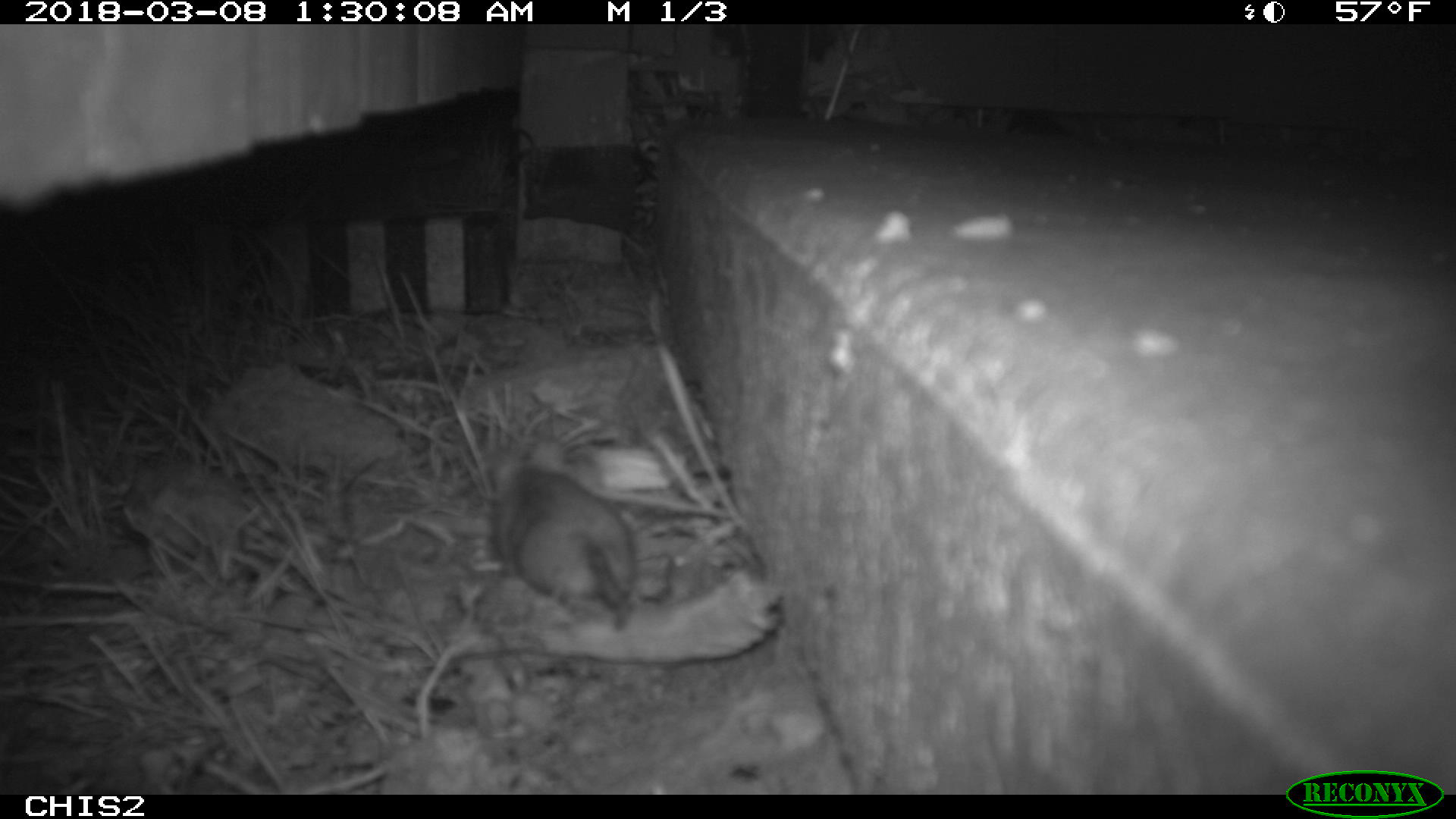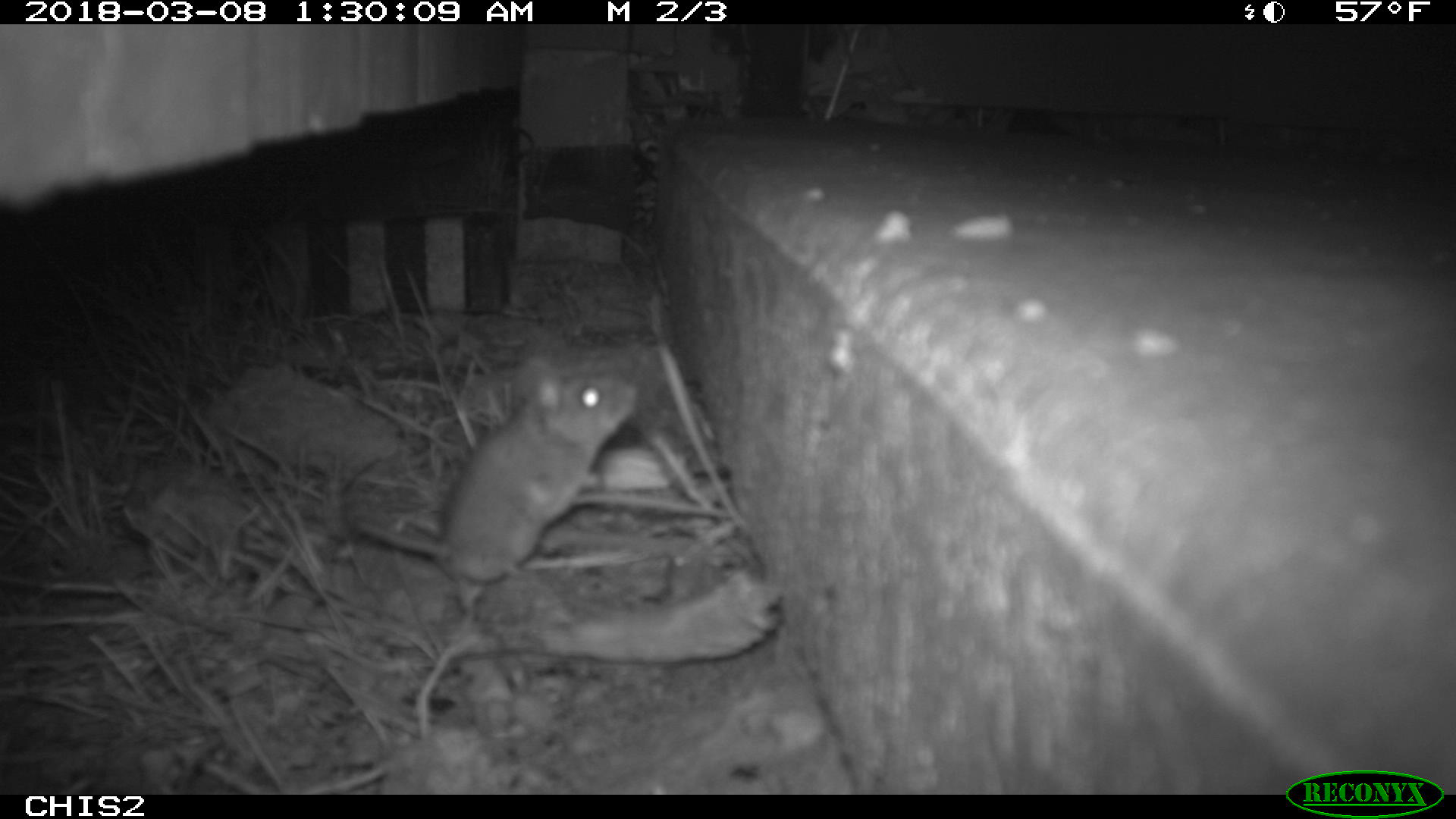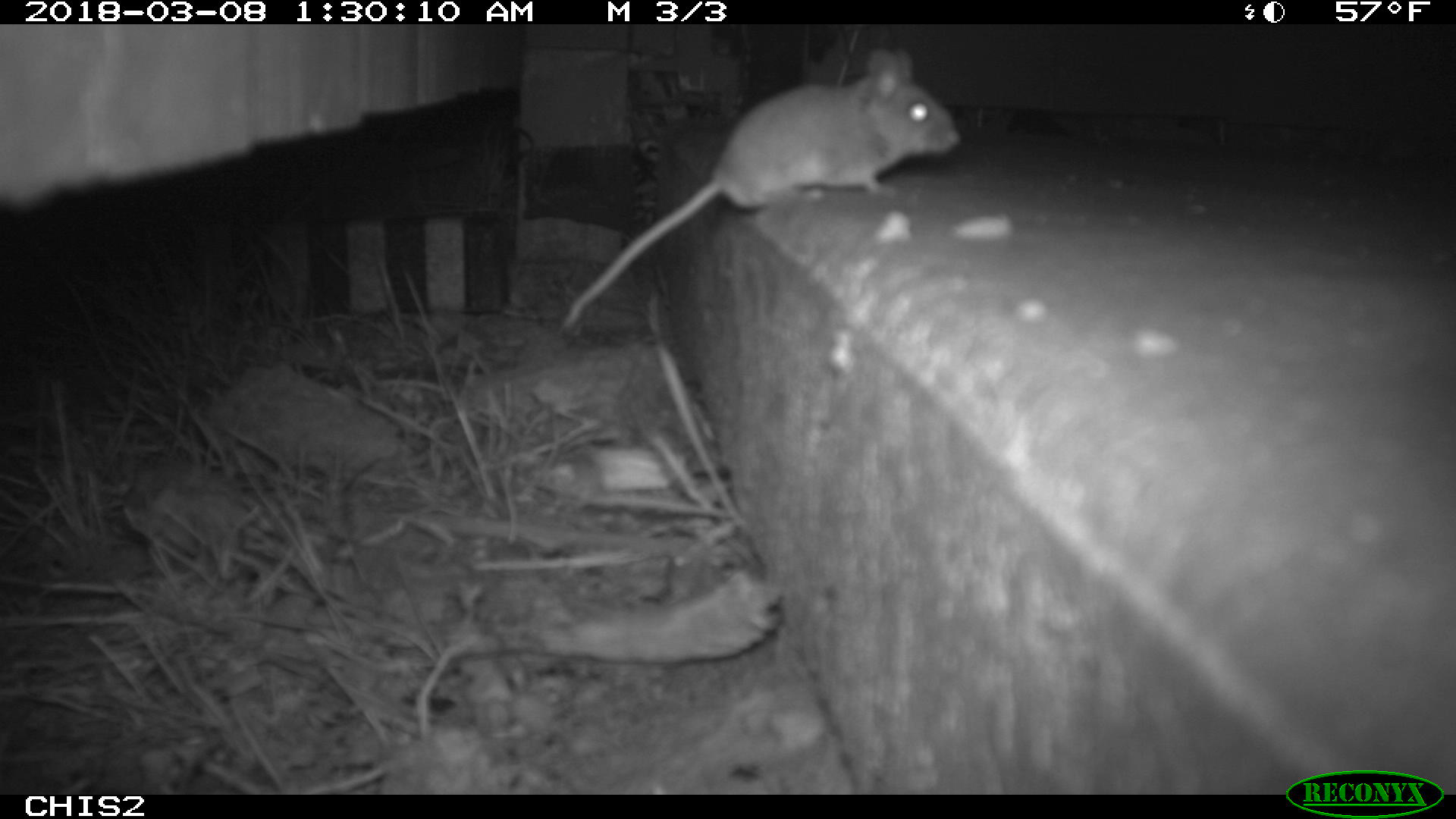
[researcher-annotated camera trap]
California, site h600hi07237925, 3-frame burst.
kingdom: Animalia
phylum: Chordata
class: Mammalia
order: Rodentia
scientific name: Rodentia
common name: rodent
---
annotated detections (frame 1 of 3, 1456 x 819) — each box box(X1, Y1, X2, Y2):
rodent: box(500, 438, 638, 626)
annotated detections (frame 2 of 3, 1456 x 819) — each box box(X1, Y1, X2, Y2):
rodent: box(350, 353, 638, 582)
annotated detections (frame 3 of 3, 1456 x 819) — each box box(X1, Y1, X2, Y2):
rodent: box(555, 42, 958, 332)